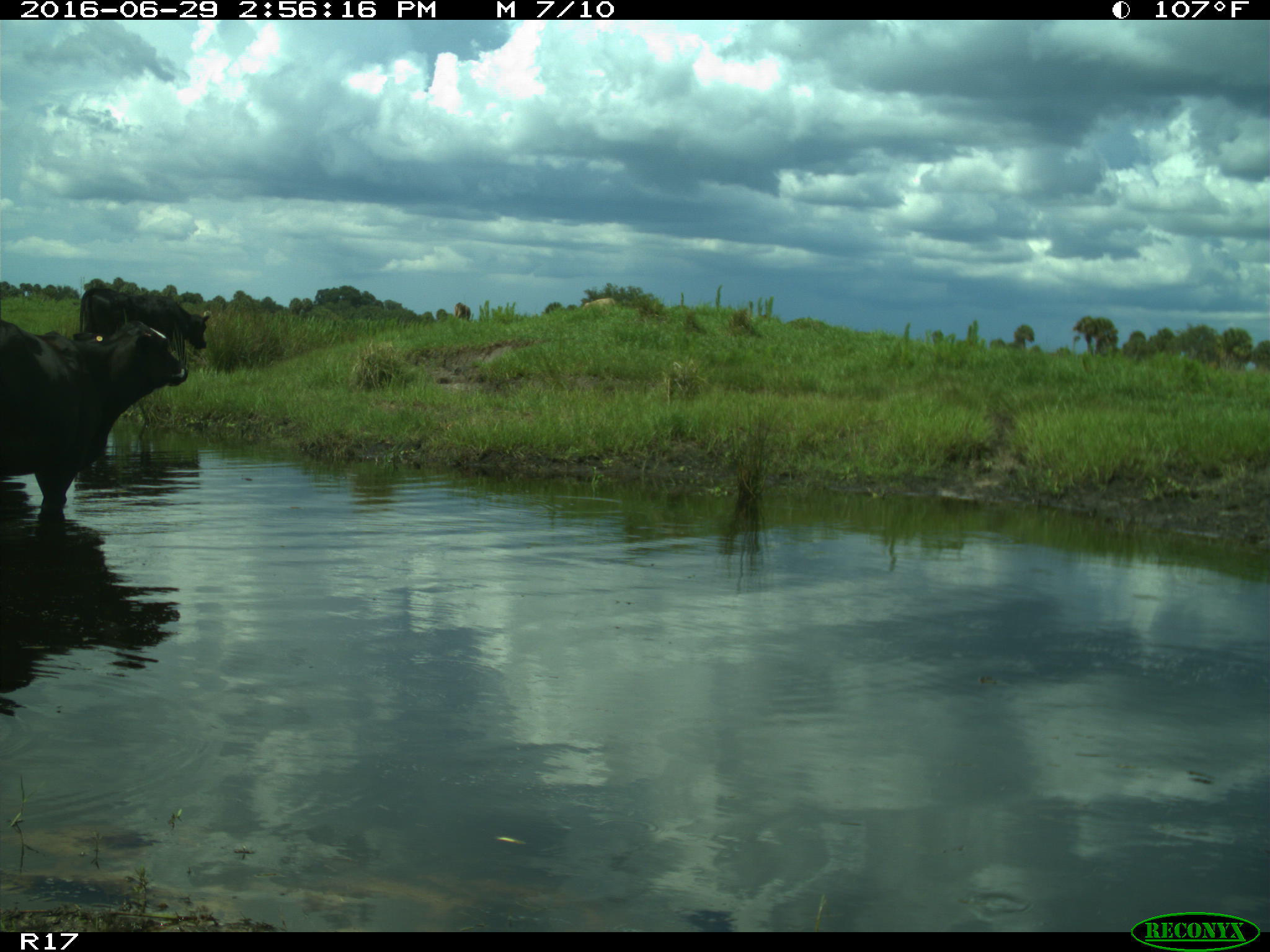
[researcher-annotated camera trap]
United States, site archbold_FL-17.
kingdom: Animalia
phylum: Chordata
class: Mammalia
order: Artiodactyla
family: Bovidae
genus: Bos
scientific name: Bos taurus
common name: domestic cow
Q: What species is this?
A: Bos taurus (domestic cow).